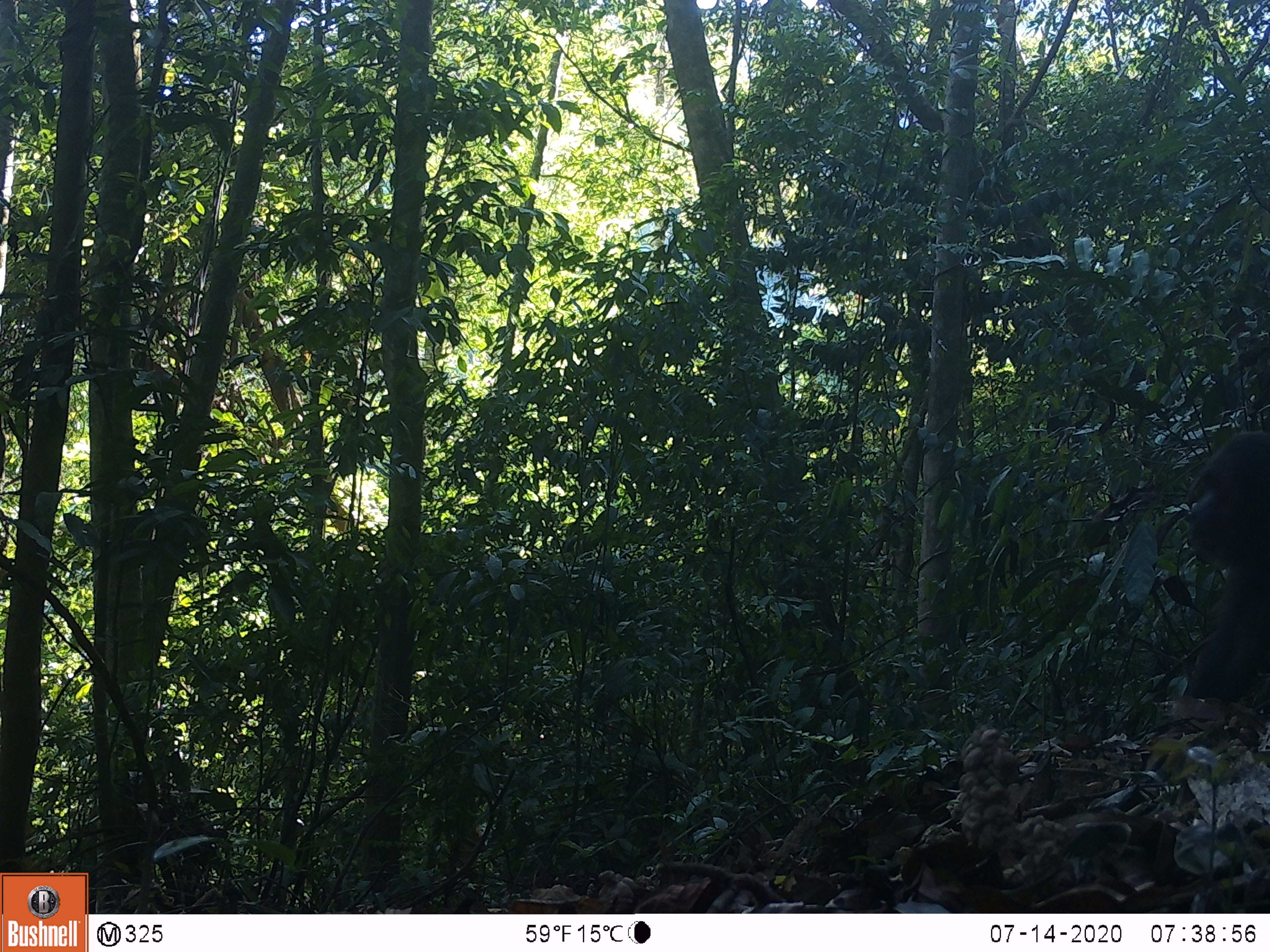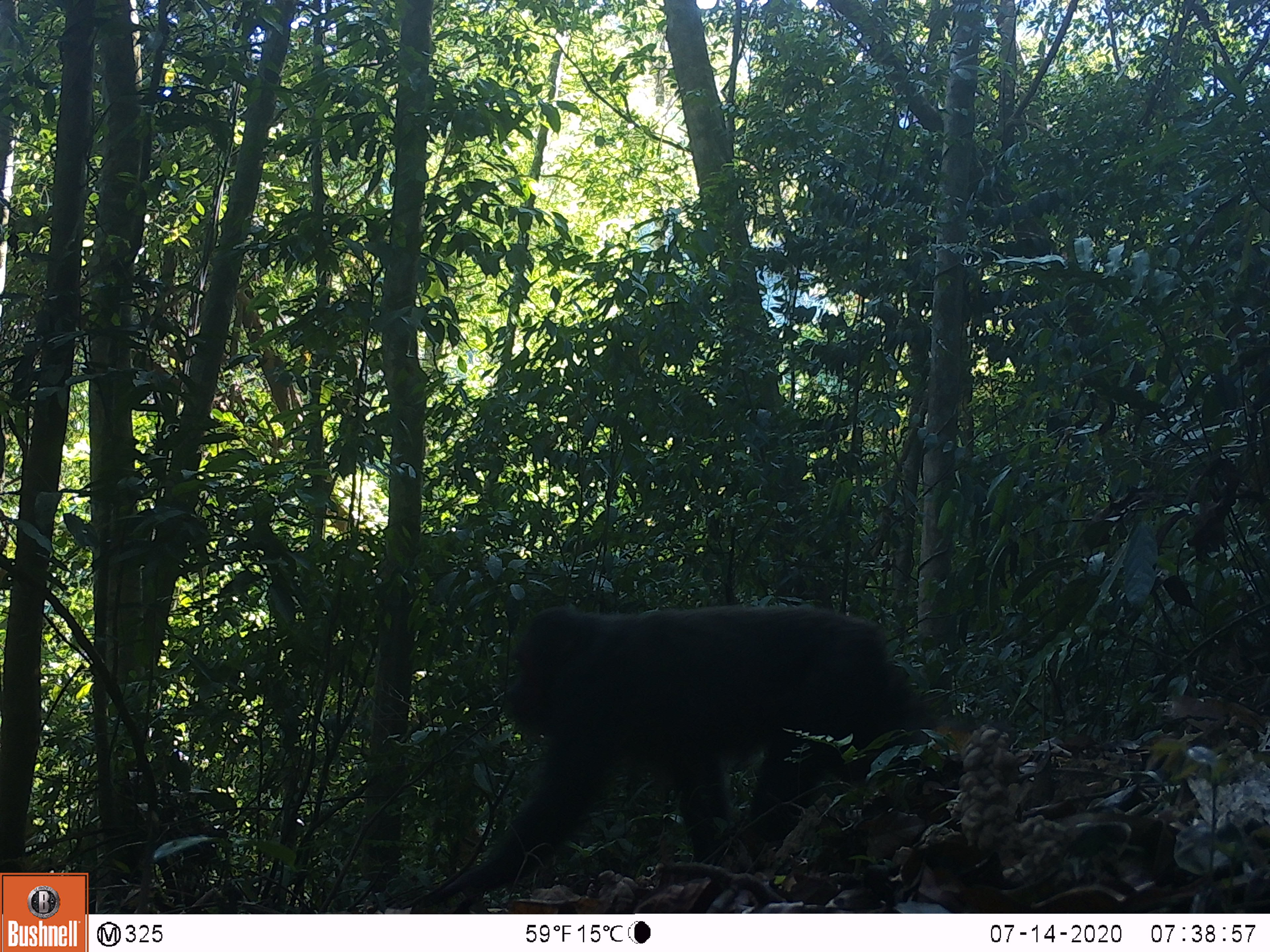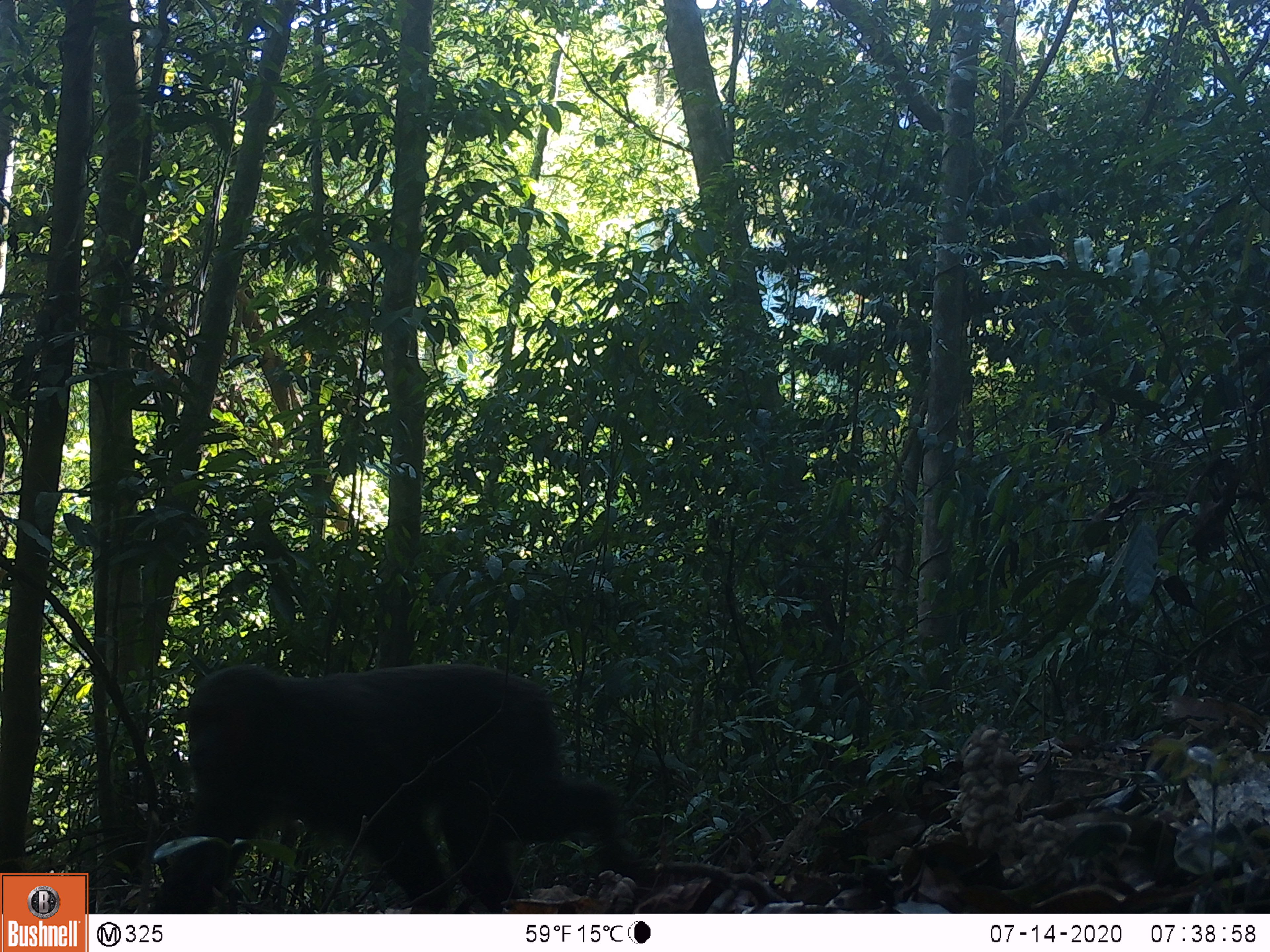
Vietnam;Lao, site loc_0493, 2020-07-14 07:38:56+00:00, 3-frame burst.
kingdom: Animalia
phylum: Chordata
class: Mammalia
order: Primates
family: Cercopithecidae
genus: Macaca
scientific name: Macaca arctoides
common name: stump-tailed macaque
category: stump tailed macaque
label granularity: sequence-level